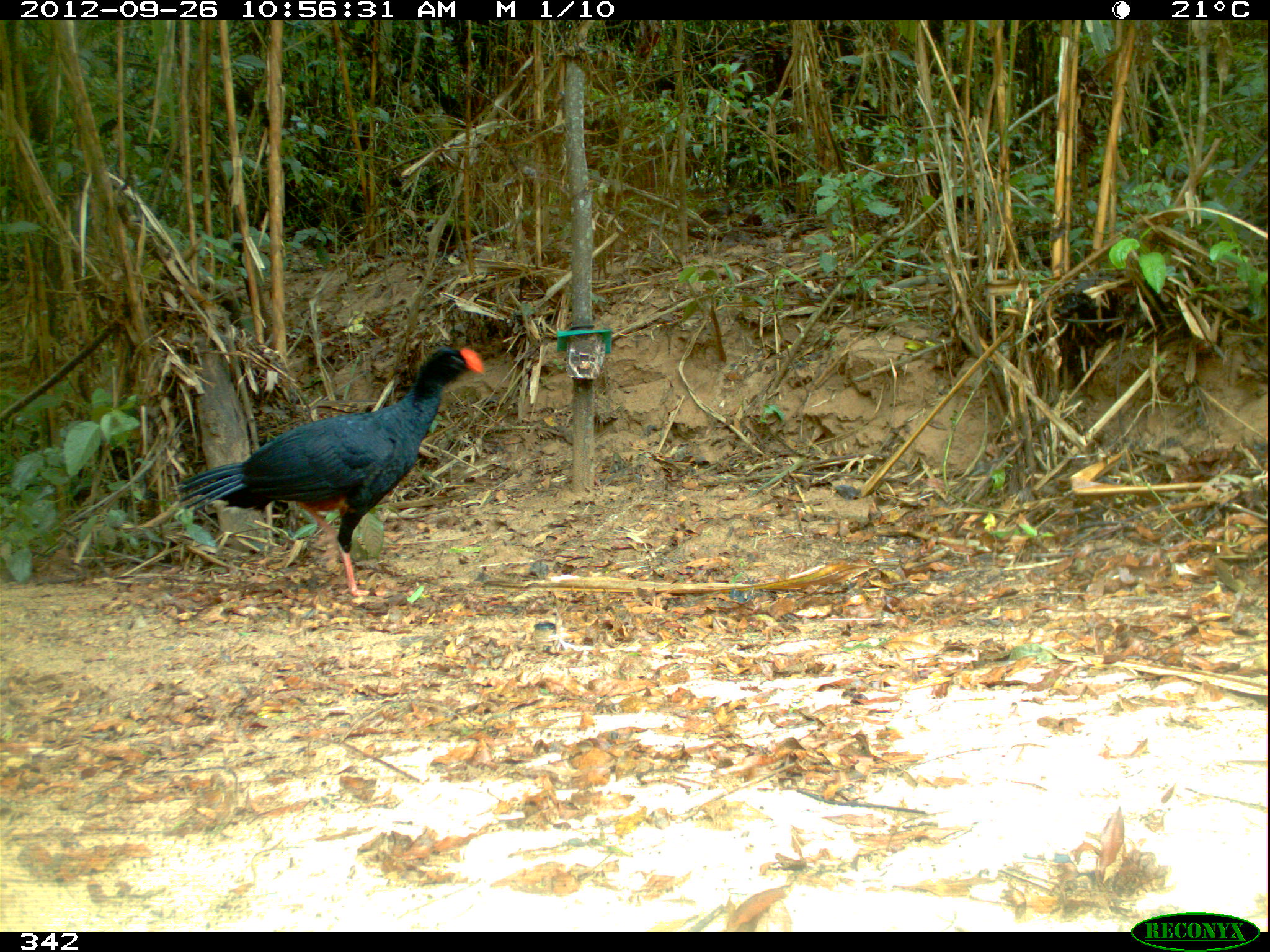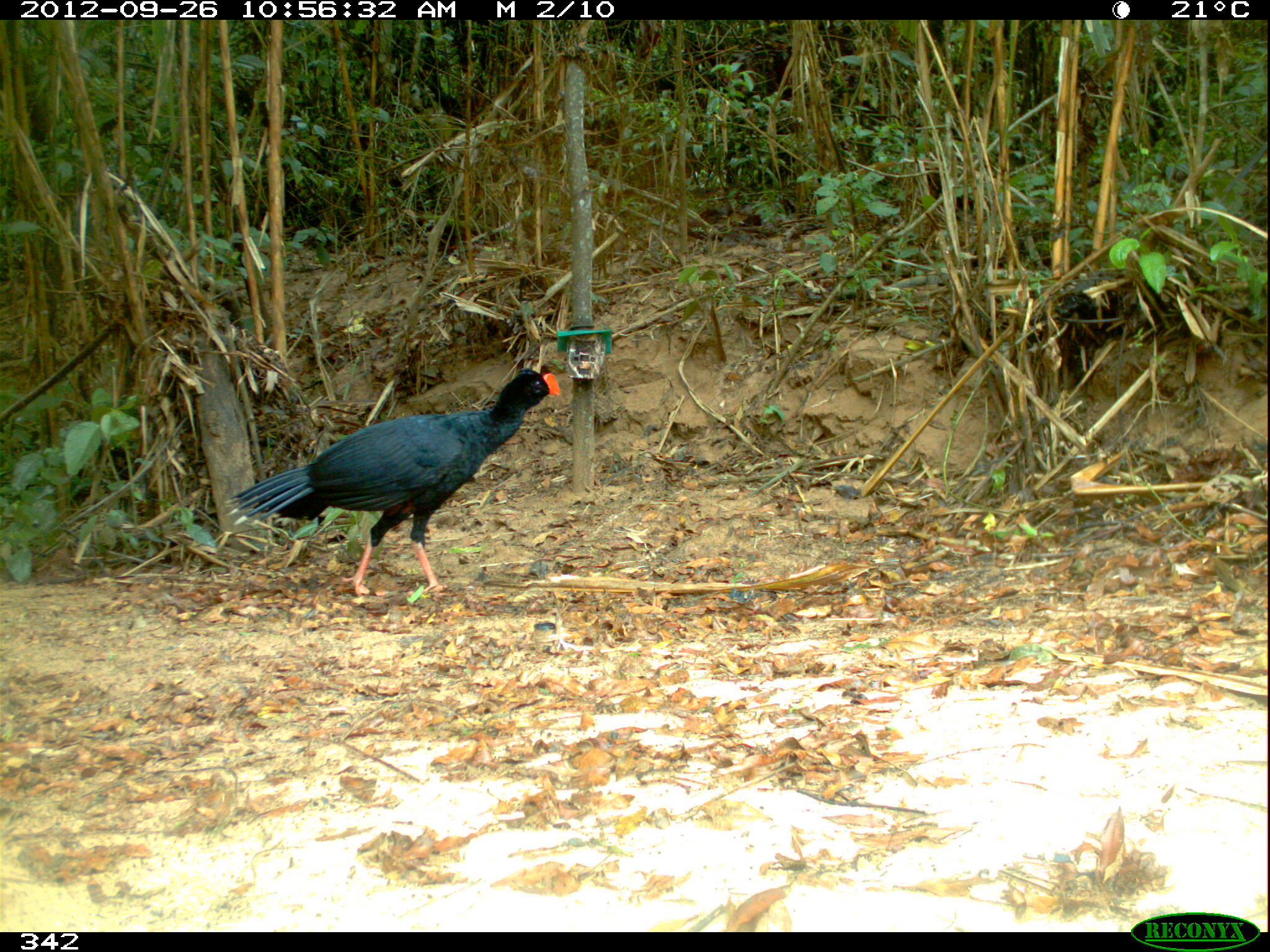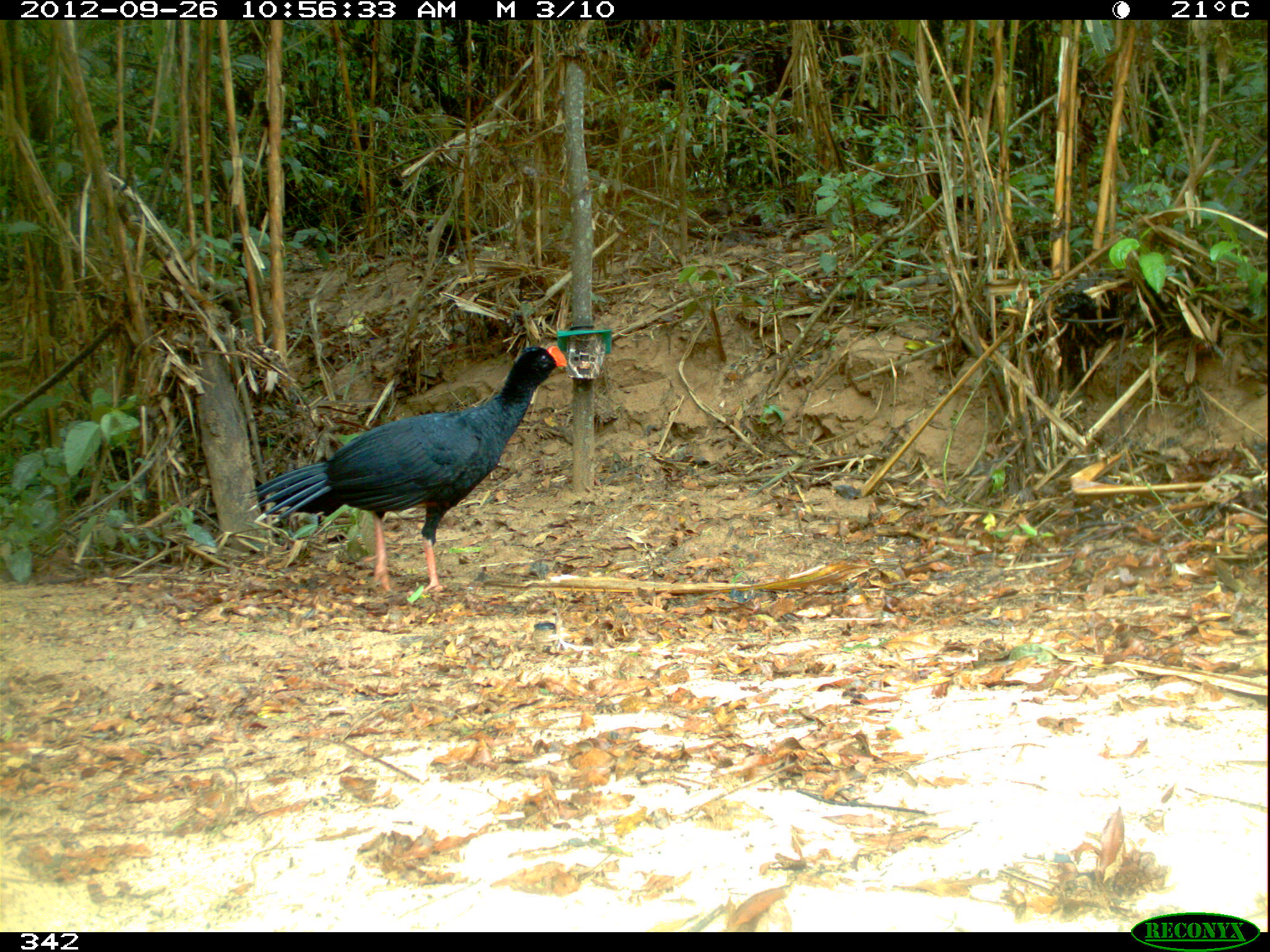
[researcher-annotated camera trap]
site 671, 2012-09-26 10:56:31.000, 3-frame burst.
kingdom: Animalia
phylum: Chordata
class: Aves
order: Galliformes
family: Cracidae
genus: Mitu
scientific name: Mitu tuberosum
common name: razor-billed curassow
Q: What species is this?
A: Mitu tuberosum (razor-billed curassow).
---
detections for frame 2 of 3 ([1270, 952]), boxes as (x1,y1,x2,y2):
mitu tuberosum: (223,365,561,595)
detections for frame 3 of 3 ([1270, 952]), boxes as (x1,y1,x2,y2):
mitu tuberosum: (244,345,566,601)